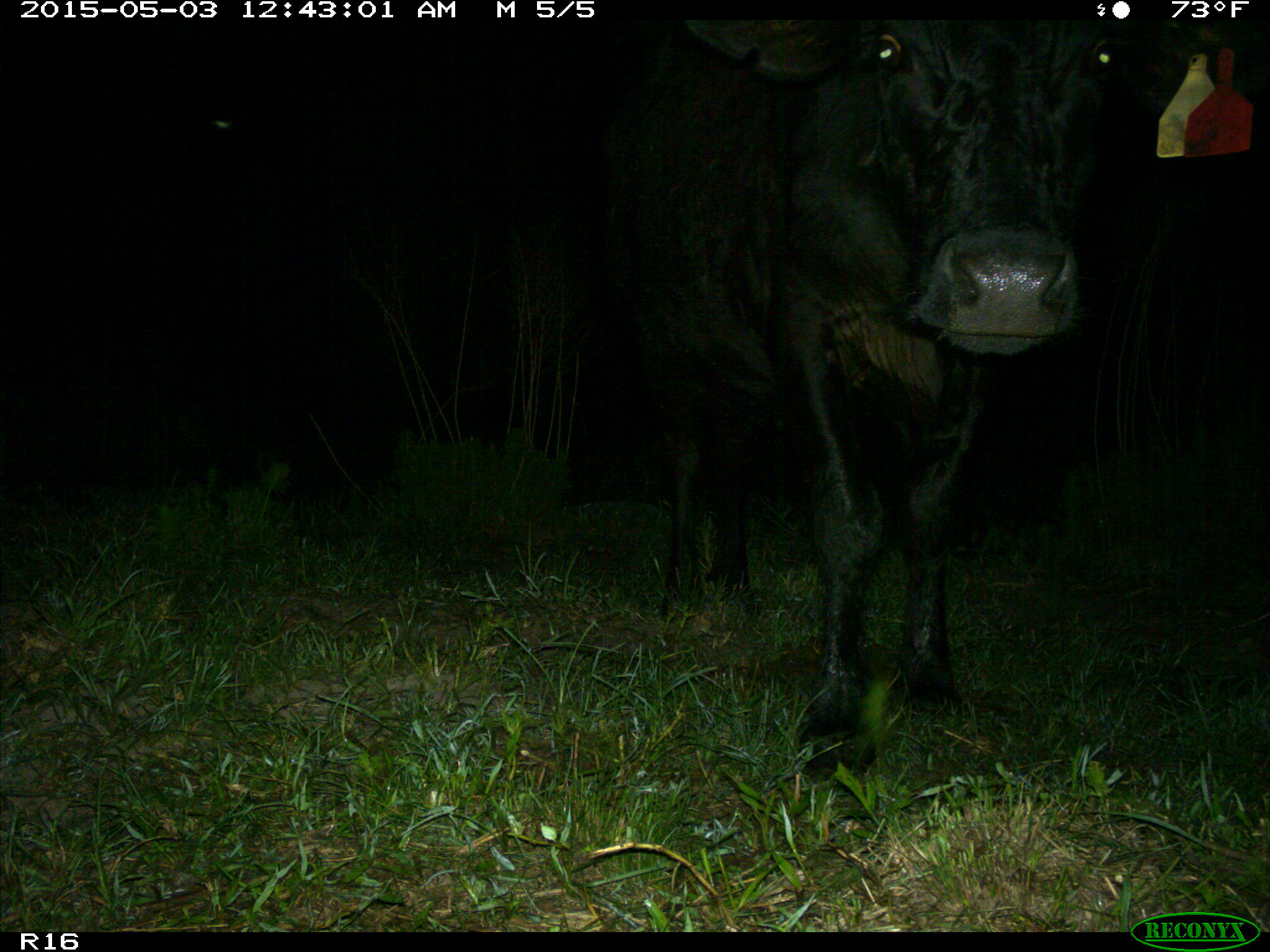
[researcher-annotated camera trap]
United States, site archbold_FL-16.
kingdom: Animalia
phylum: Chordata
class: Mammalia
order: Artiodactyla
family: Bovidae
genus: Bos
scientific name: Bos taurus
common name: domestic cow